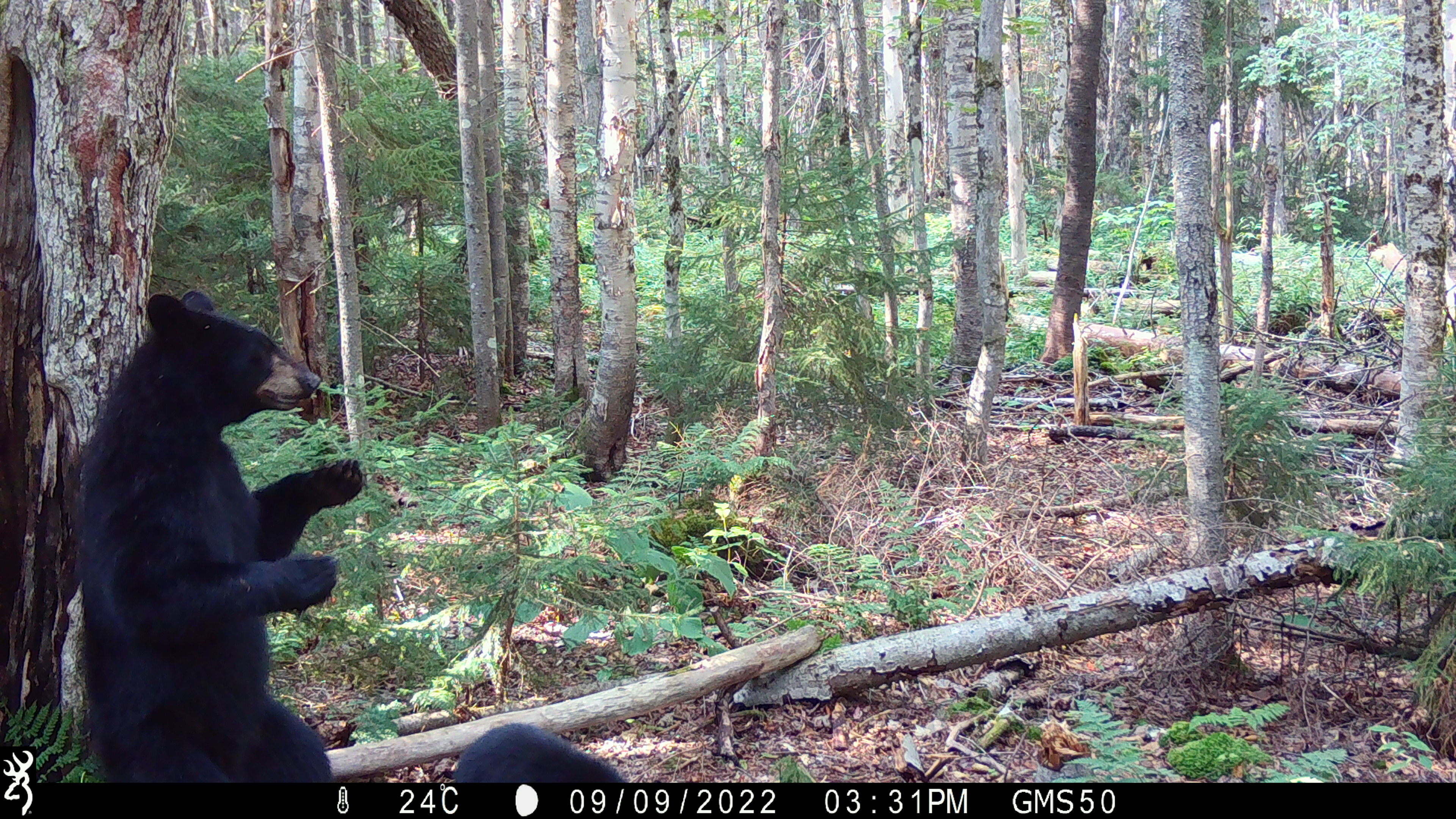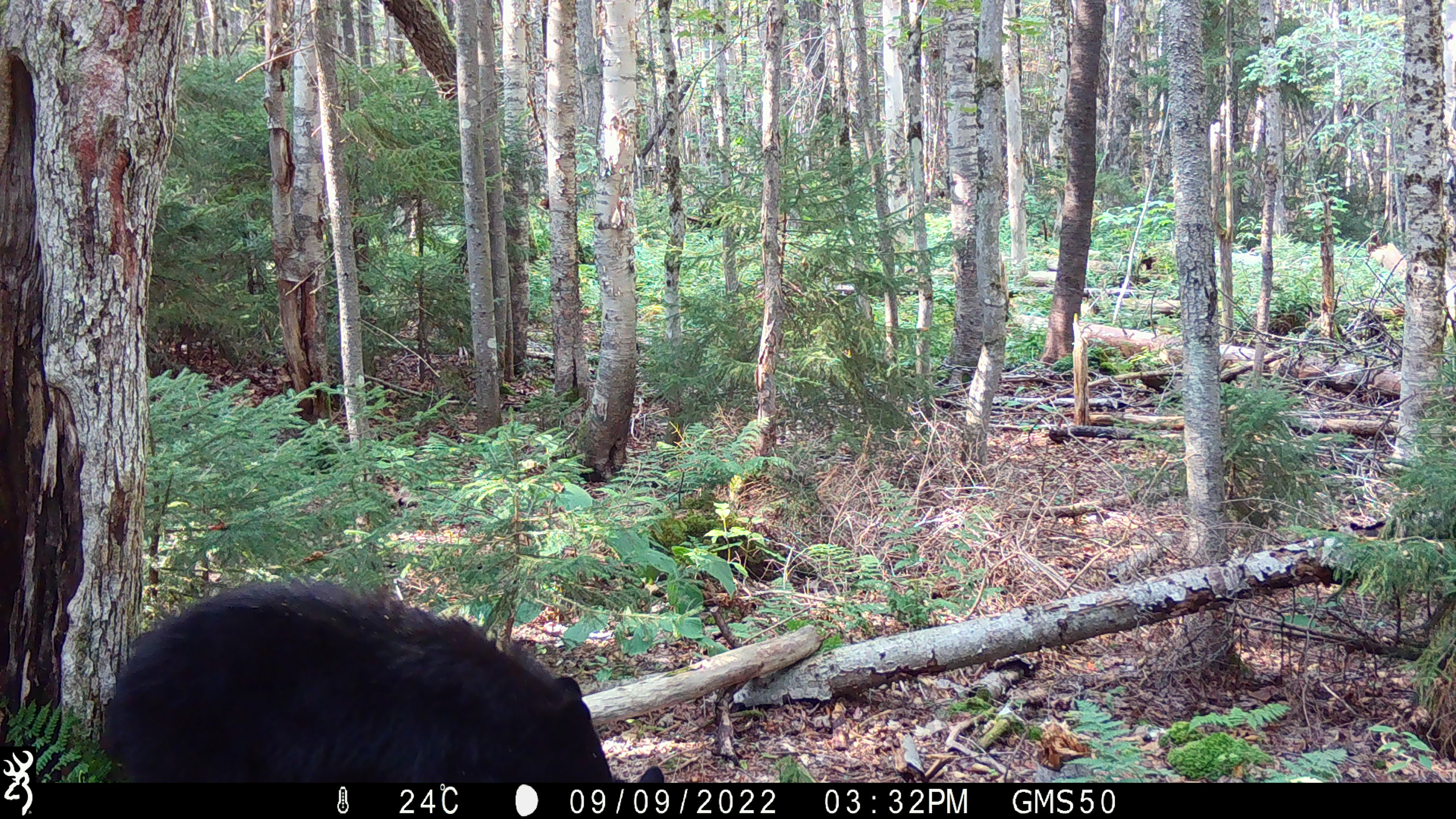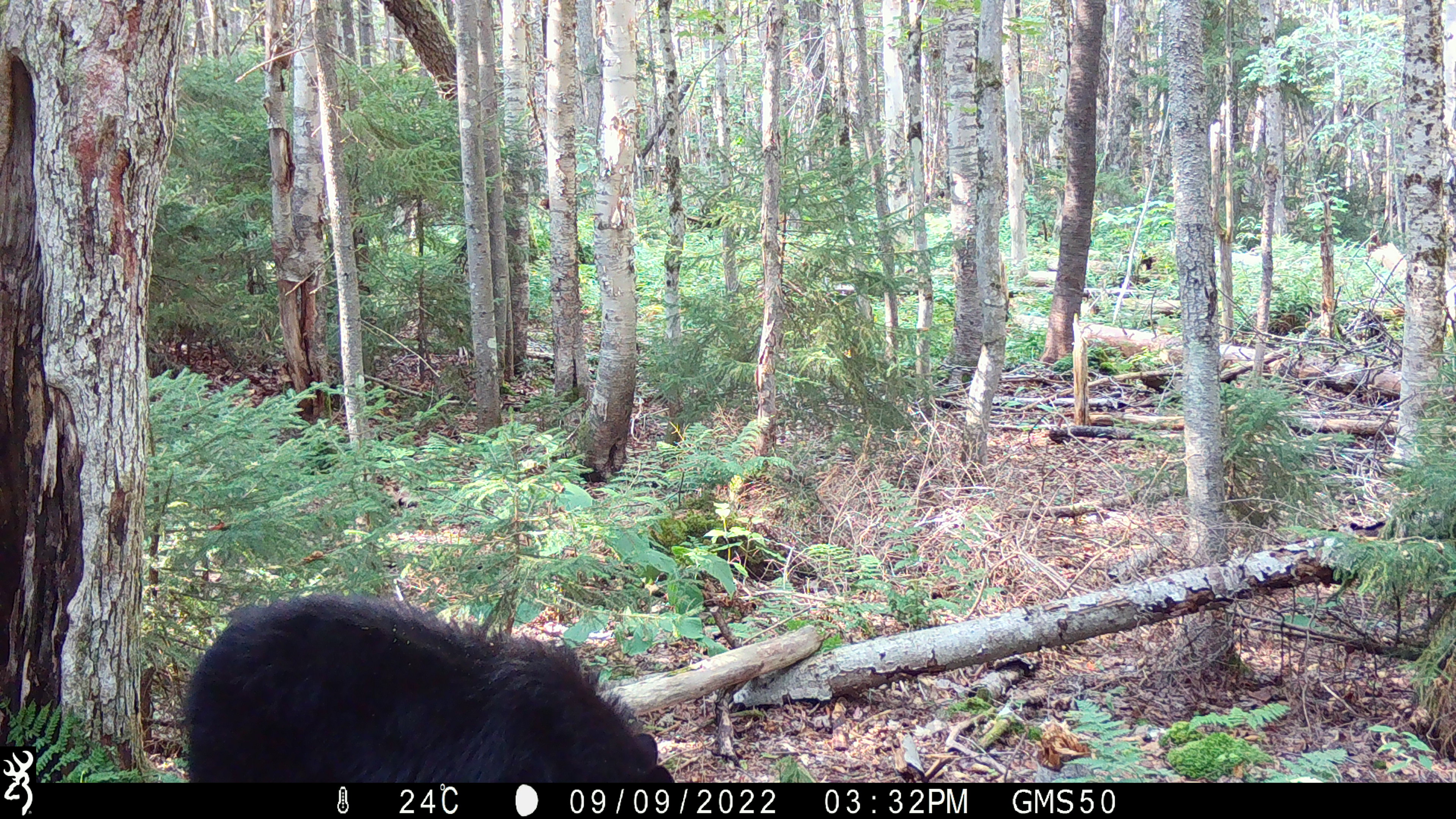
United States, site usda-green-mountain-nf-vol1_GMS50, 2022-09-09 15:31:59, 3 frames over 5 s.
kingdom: Animalia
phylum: Chordata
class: Mammalia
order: Carnivora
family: Ursidae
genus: Ursus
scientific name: Ursus americanus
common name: black bear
Black bear (Ursus americanus).